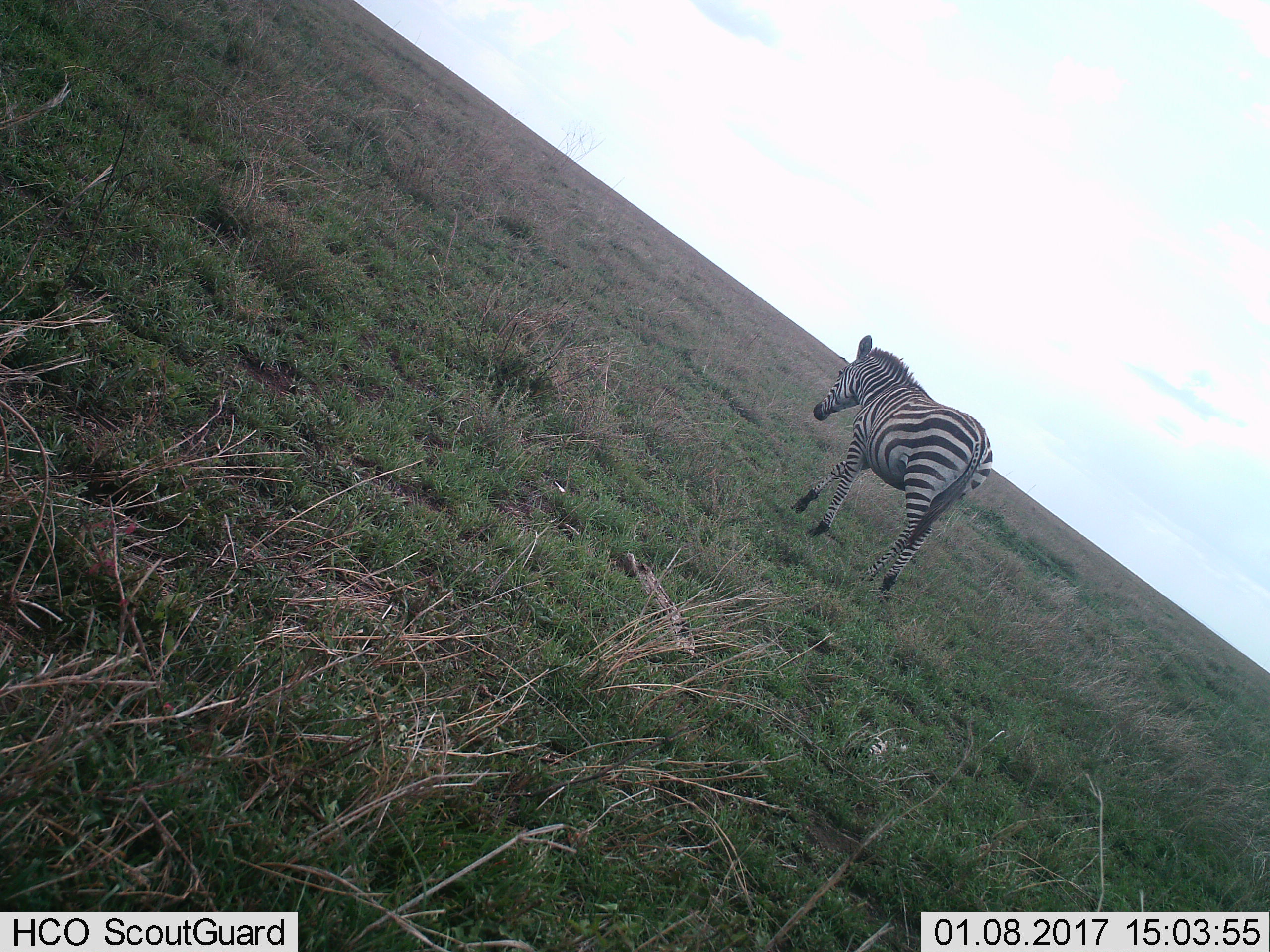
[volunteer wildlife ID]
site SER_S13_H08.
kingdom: Animalia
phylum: Chordata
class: Mammalia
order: Perissodactyla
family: Equidae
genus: Equus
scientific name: Equus quagga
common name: plains zebra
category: zebraplains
Zebraplains (plains zebra) (Equus quagga), count 1. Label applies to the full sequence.